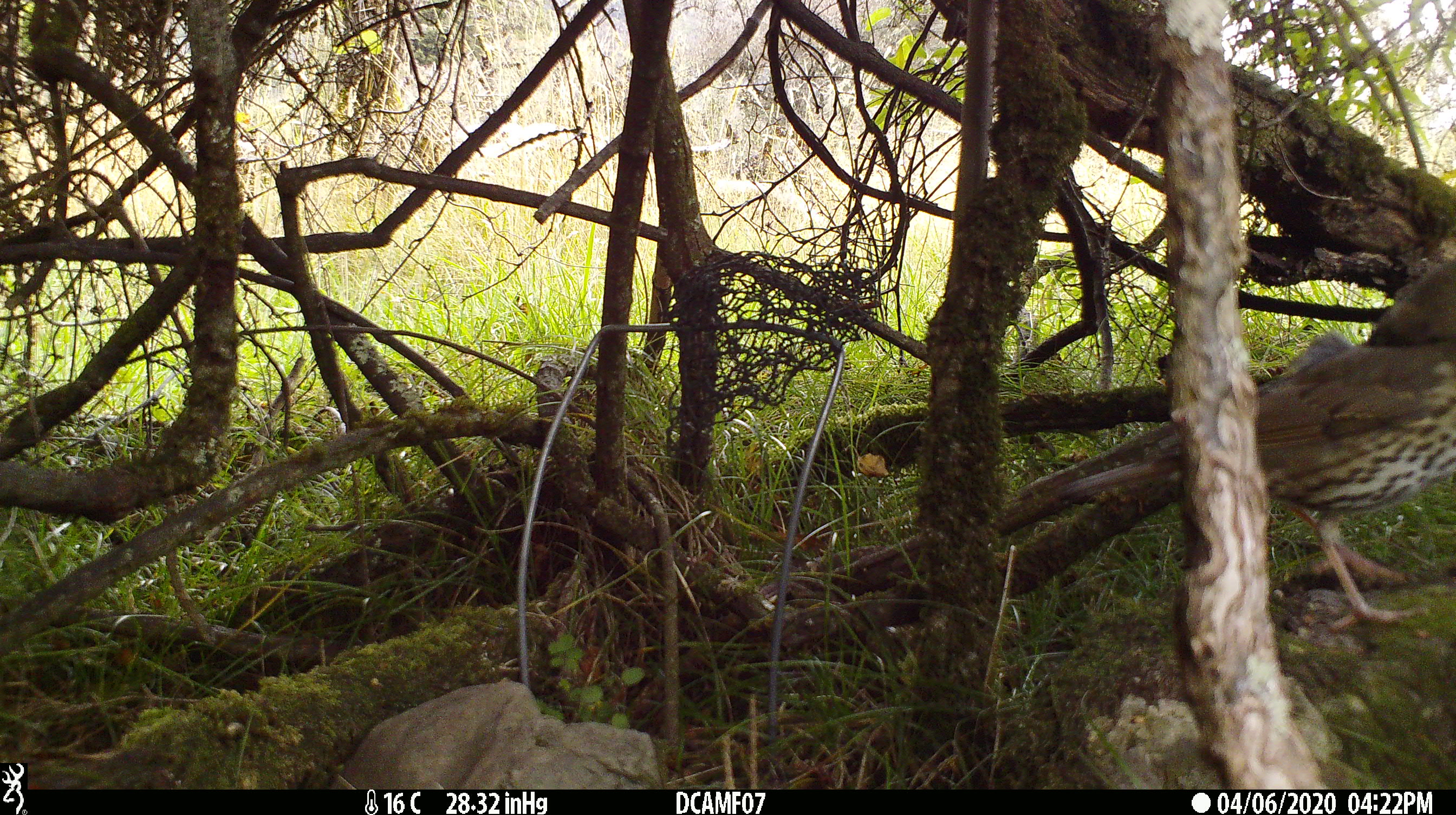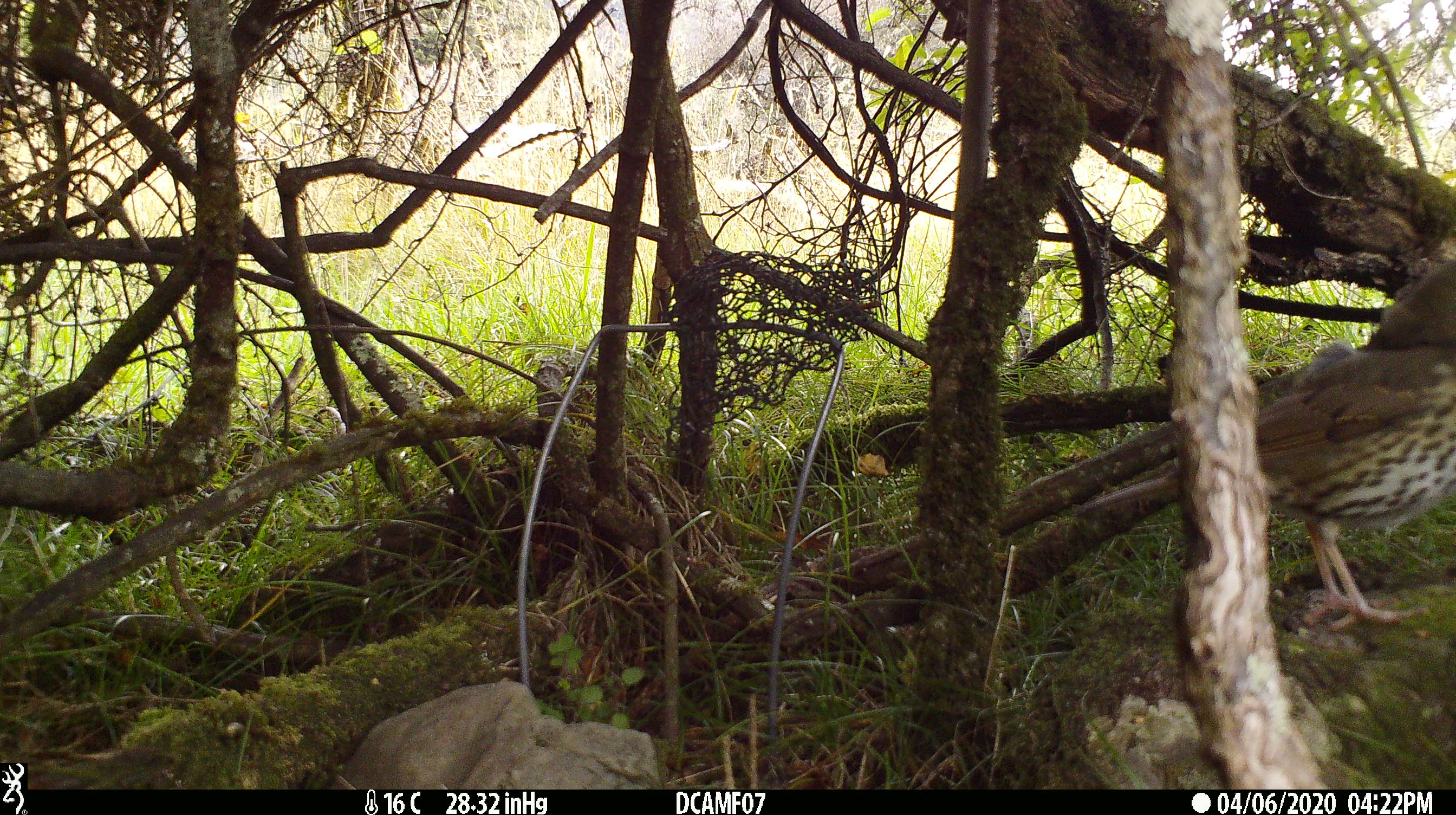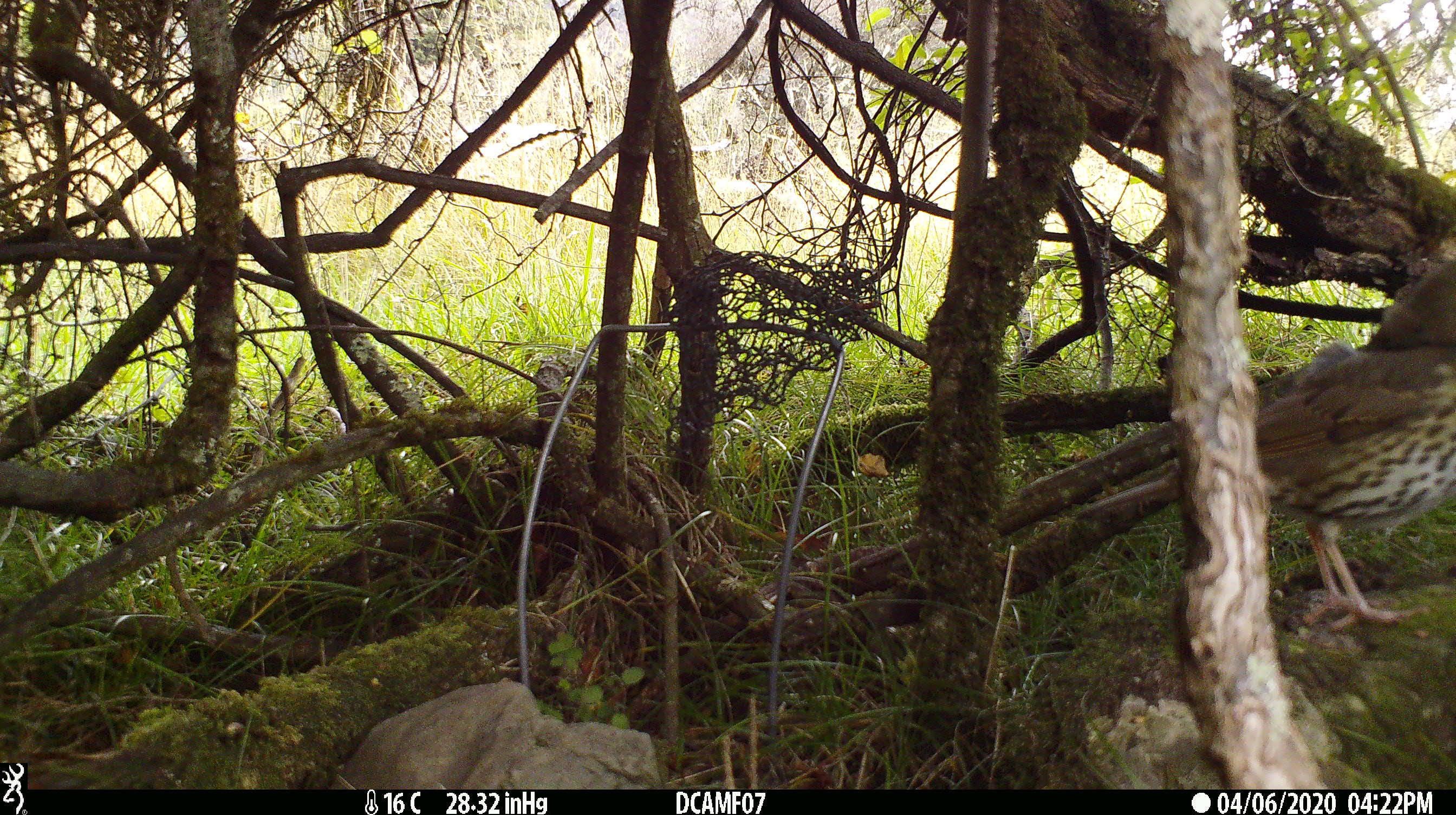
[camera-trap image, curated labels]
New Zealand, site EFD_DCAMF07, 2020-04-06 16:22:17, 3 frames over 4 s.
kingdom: Animalia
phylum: Chordata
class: Aves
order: Passeriformes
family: Turdidae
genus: Turdus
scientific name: Turdus philomelos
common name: song thrush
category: thrush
Thrush (song thrush) (Turdus philomelos).